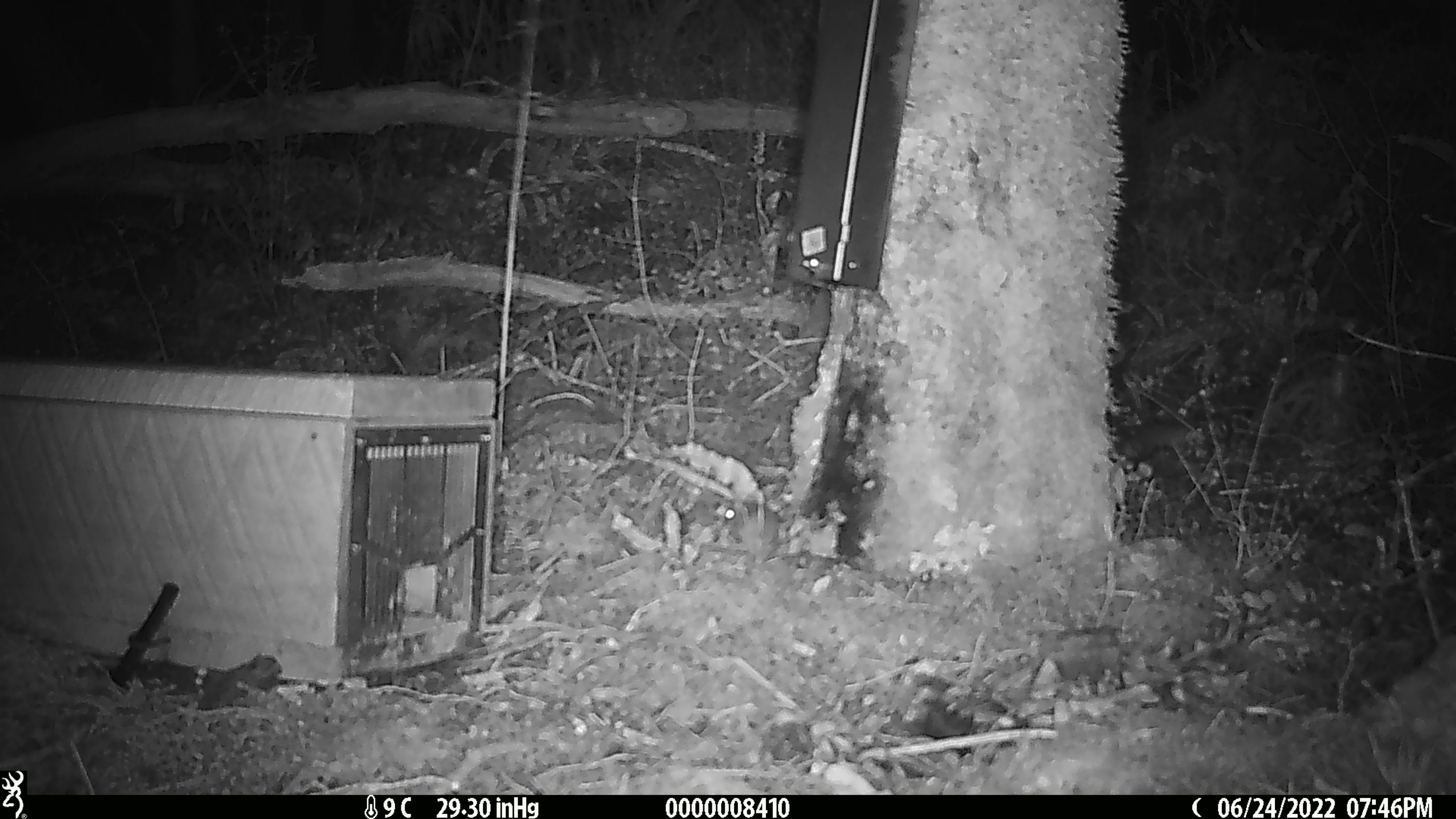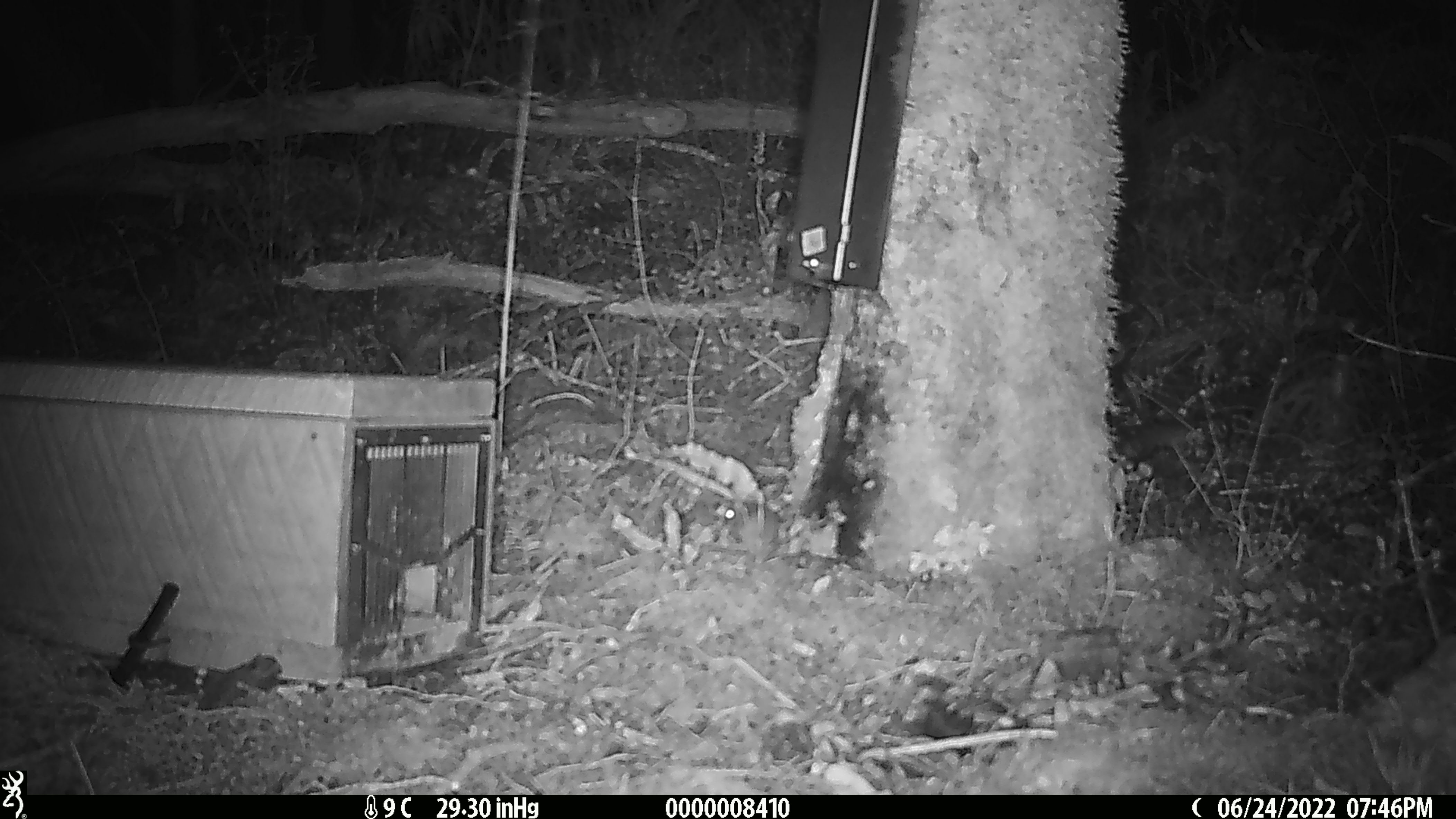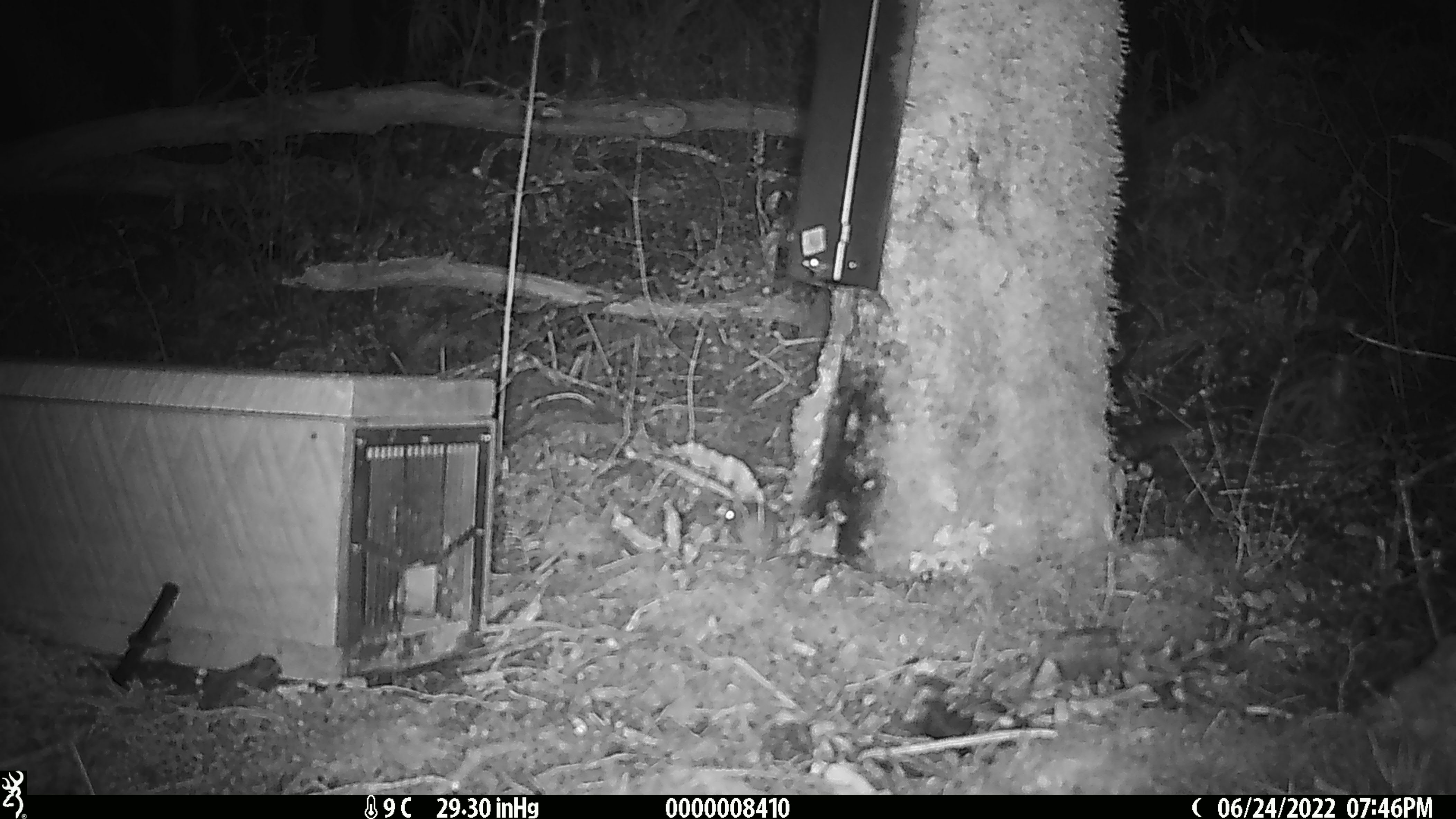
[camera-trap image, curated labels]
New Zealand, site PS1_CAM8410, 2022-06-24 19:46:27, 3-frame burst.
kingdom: Animalia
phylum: Chordata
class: Mammalia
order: Rodentia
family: Muridae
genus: Mus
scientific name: Mus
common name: mouse